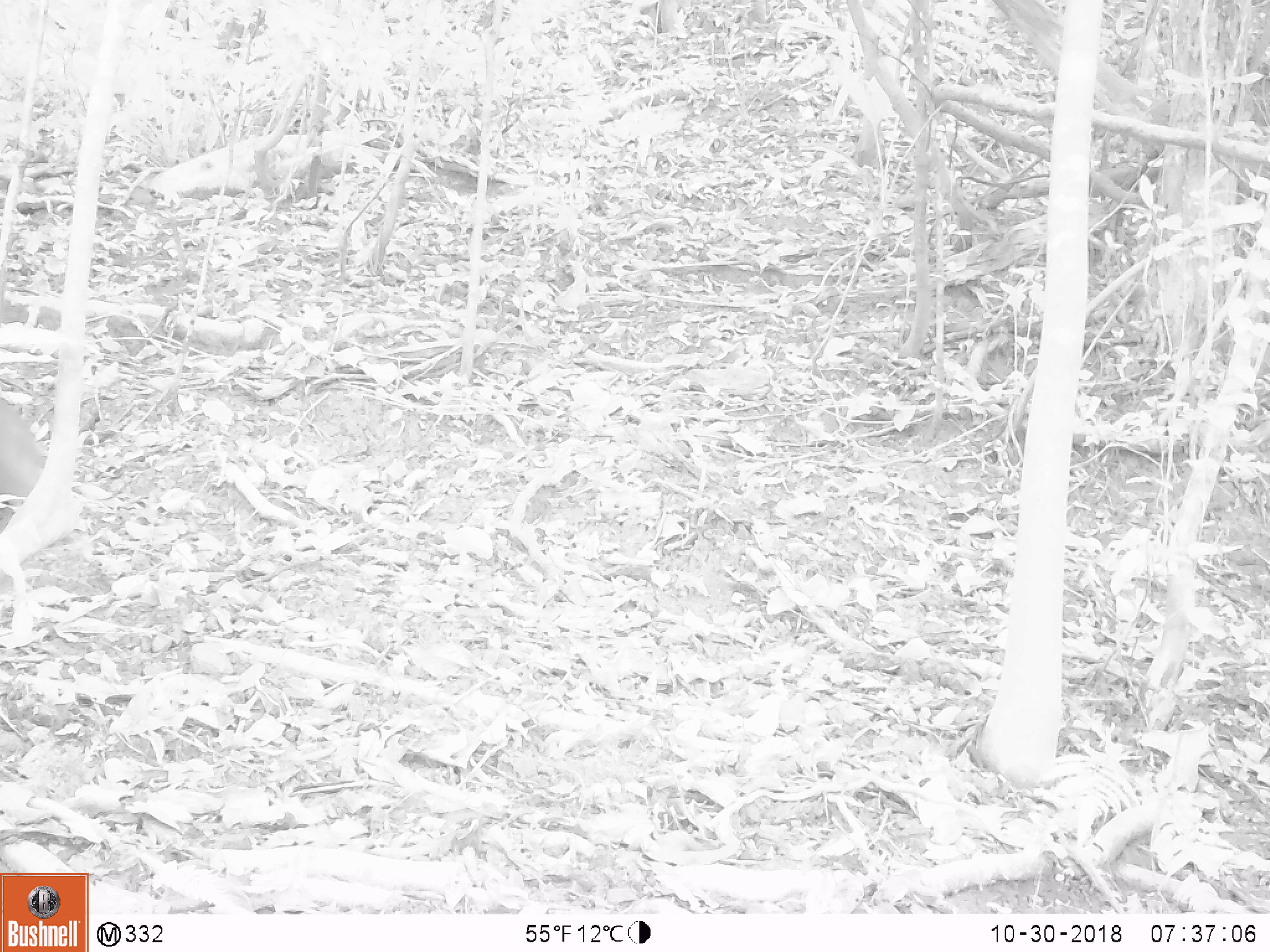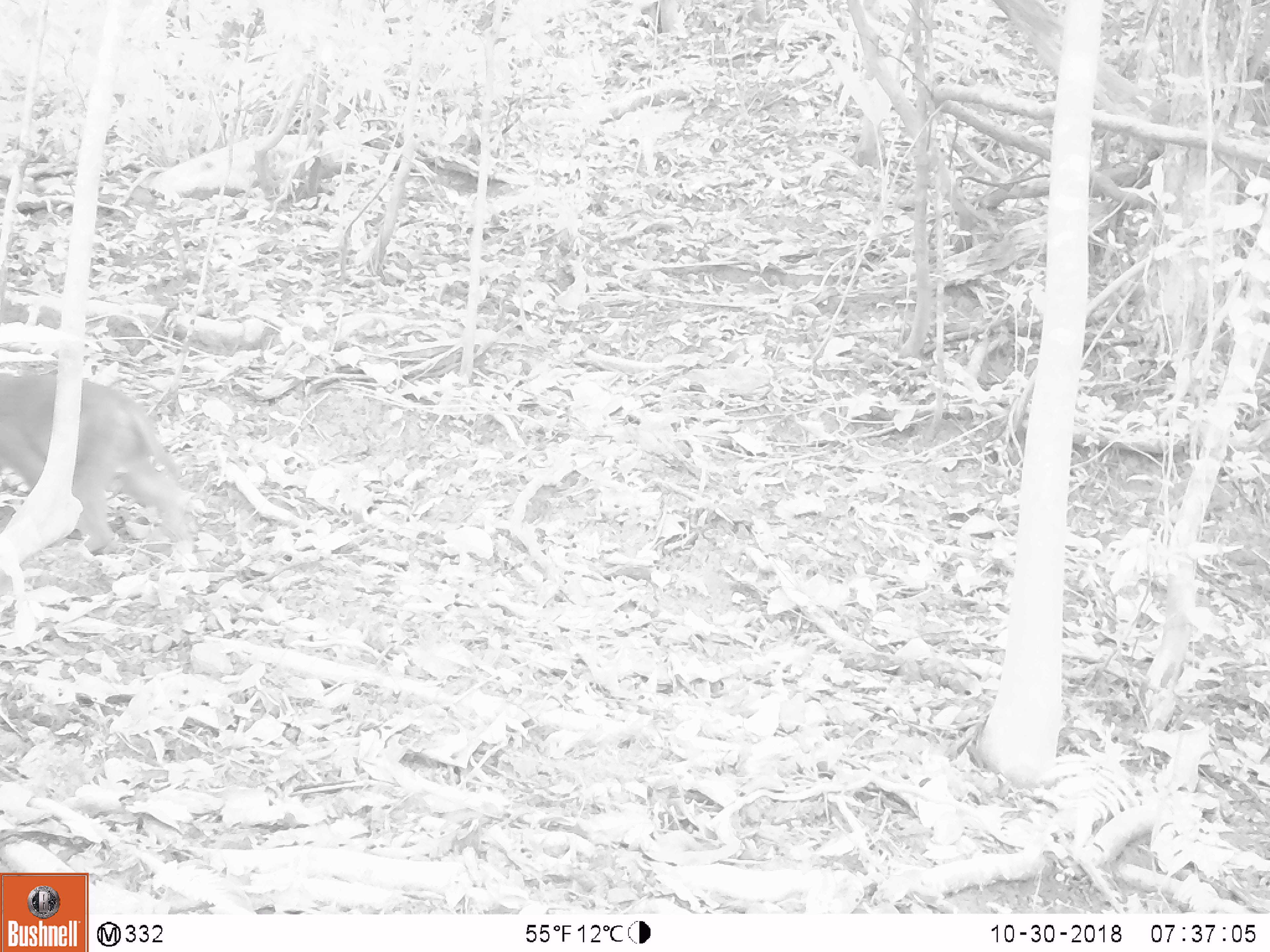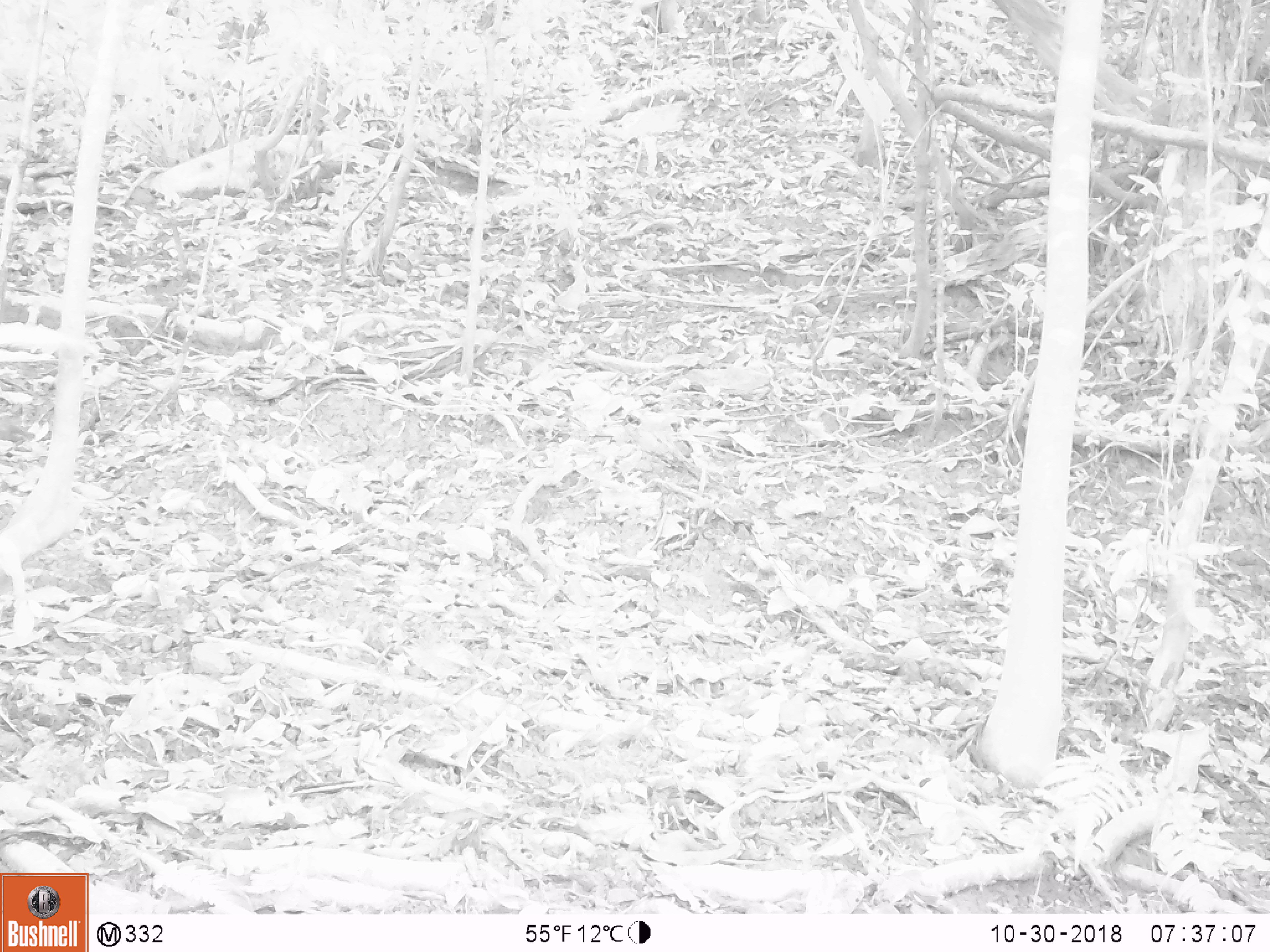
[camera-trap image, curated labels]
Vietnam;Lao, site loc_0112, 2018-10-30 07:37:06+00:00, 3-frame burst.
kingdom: Animalia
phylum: Chordata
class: Mammalia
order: Primates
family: Cercopithecidae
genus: Macaca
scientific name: Macaca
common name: macaques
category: assam or rhesus macaque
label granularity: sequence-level